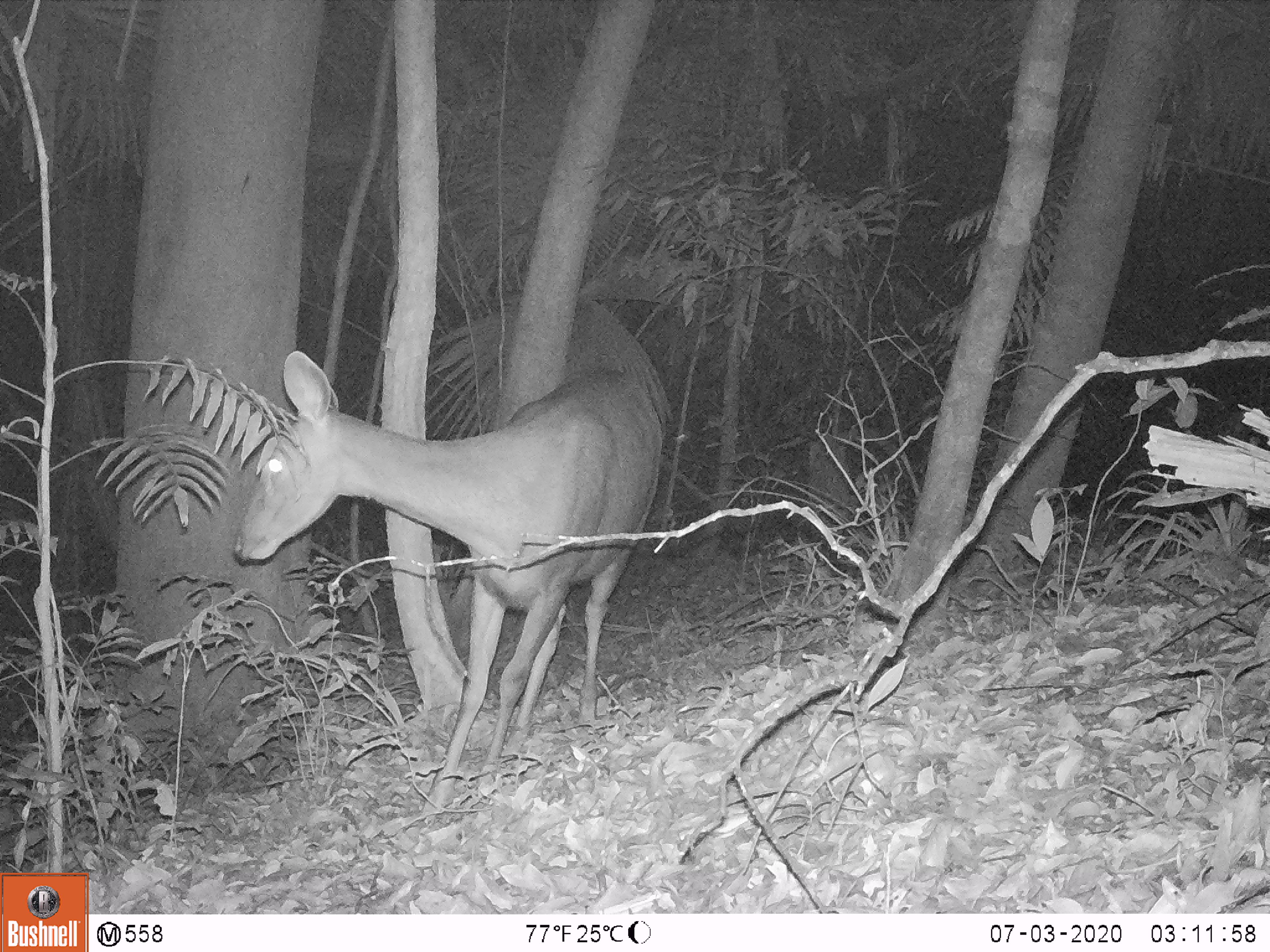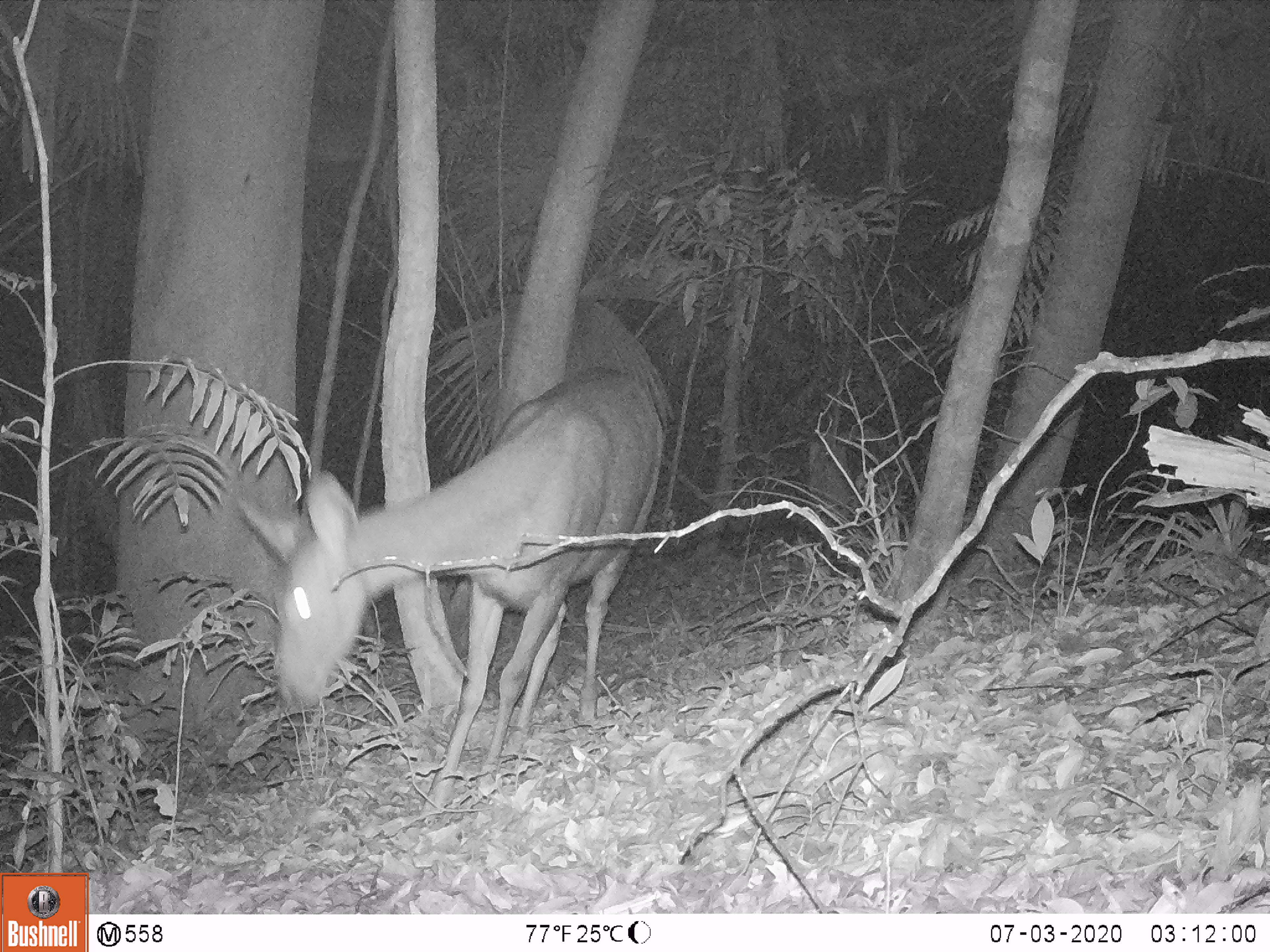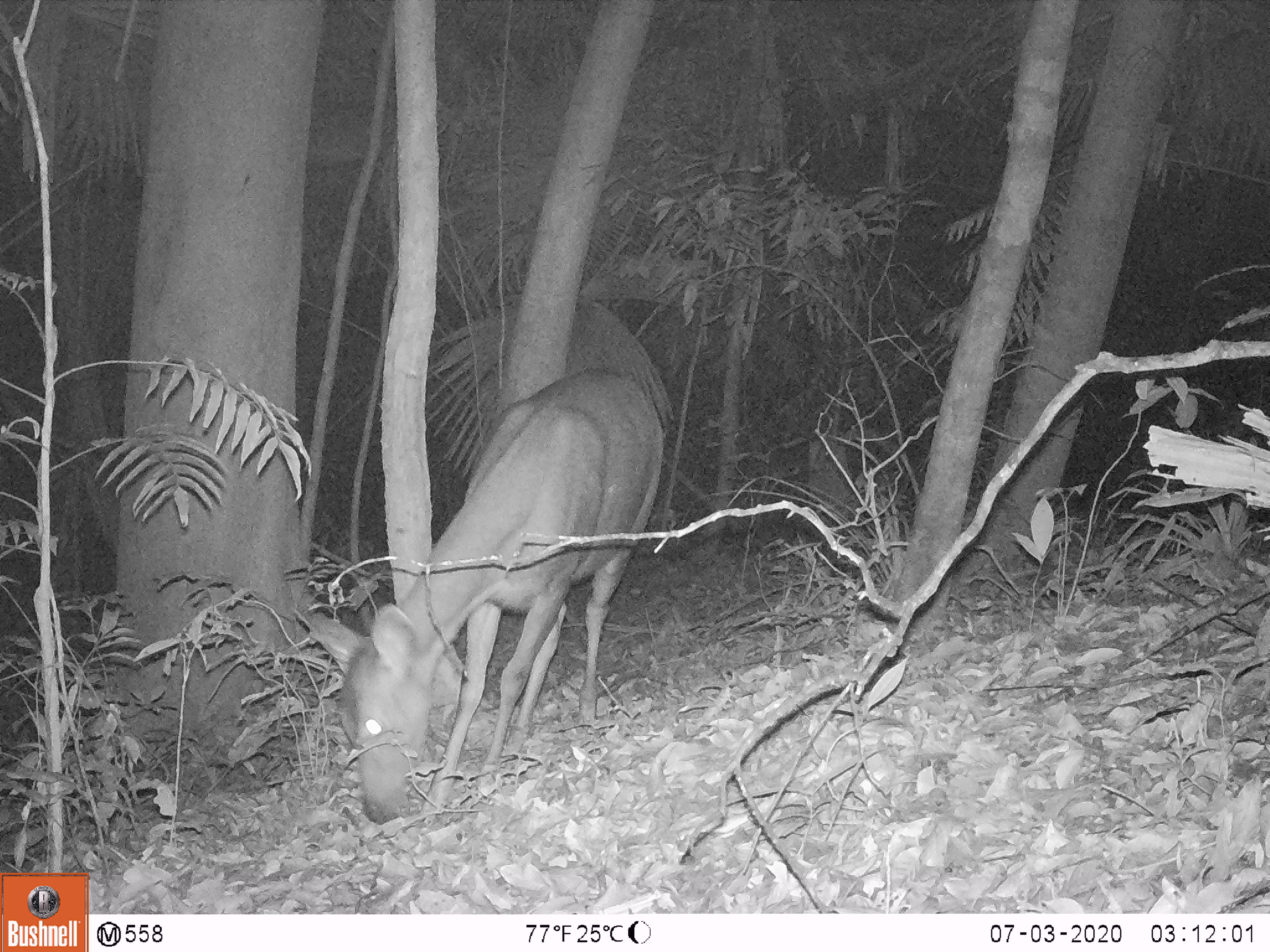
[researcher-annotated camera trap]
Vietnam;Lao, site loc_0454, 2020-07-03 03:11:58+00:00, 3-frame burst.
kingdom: Animalia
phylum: Chordata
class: Mammalia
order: Artiodactyla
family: Cervidae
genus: Rusa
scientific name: Rusa unicolor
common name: sambar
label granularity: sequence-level